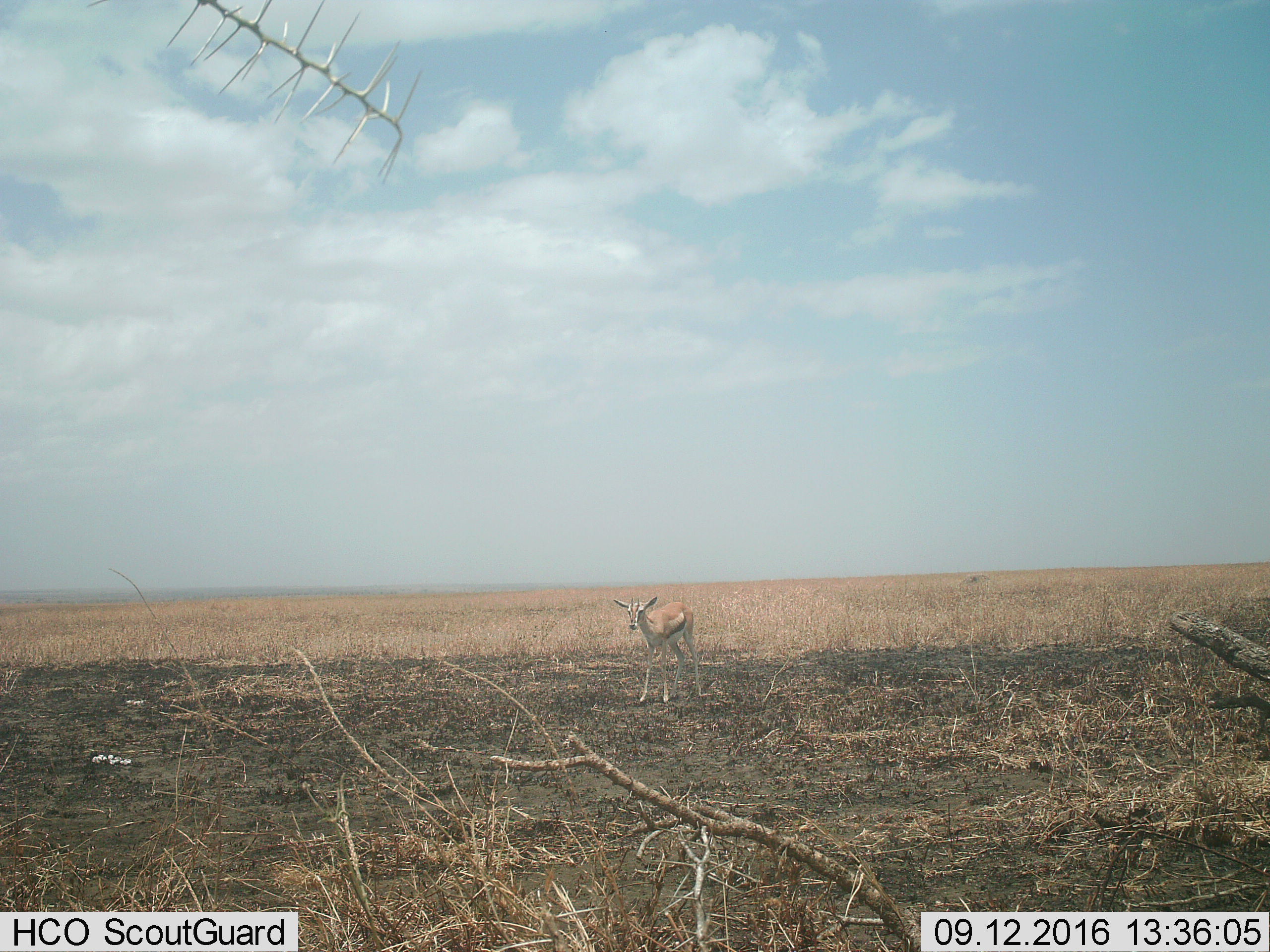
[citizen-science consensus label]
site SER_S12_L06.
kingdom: Animalia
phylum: Chordata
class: Mammalia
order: Artiodactyla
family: Bovidae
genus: Eudorcas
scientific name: Eudorcas thomsonii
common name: thomson's gazelle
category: gazellethomsons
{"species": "gazellethomsons (thomson's gazelle) (Eudorcas thomsonii)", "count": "1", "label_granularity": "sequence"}